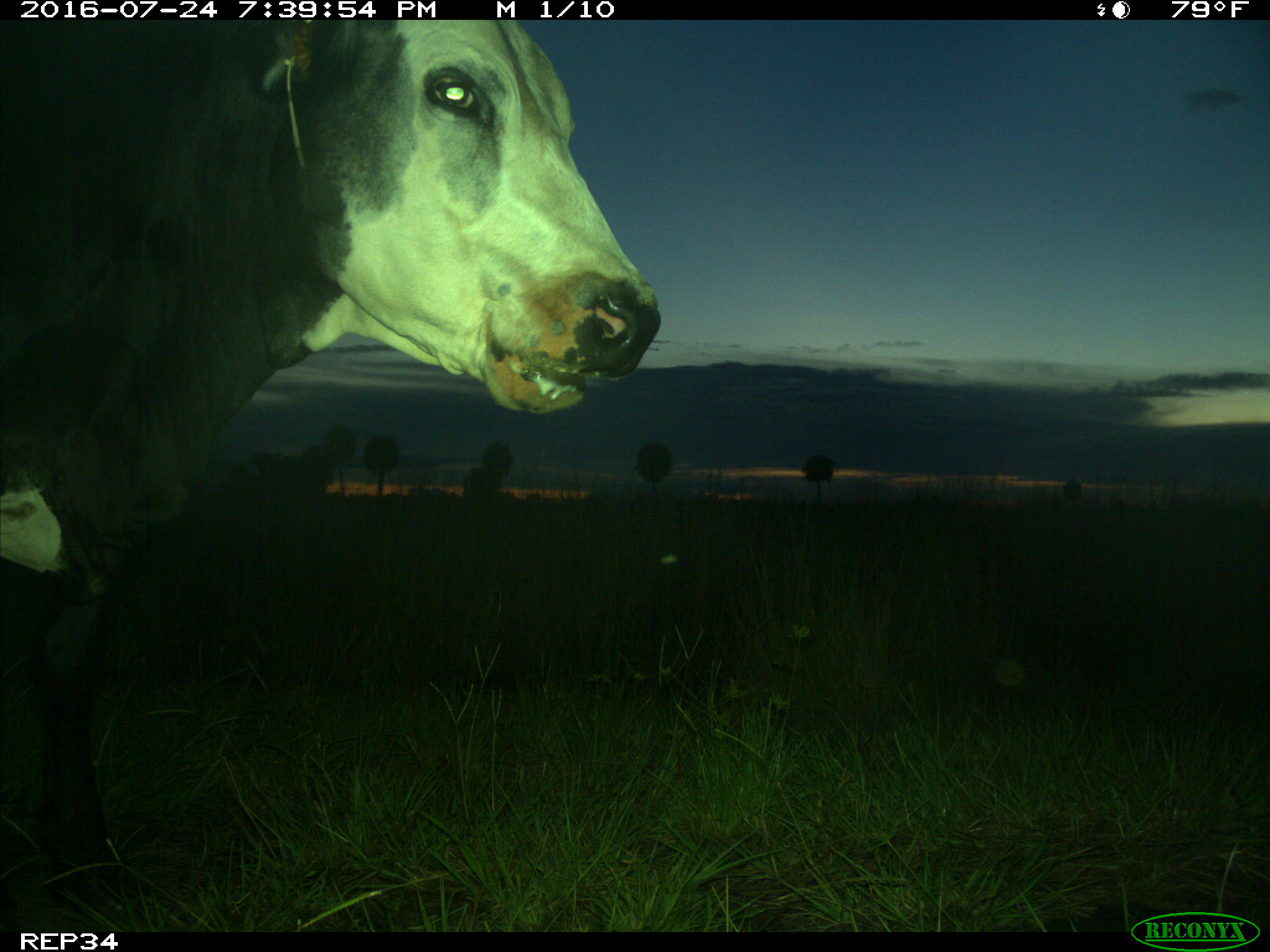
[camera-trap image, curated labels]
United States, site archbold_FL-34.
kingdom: Animalia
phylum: Chordata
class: Mammalia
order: Artiodactyla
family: Bovidae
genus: Bos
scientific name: Bos taurus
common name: domestic cow